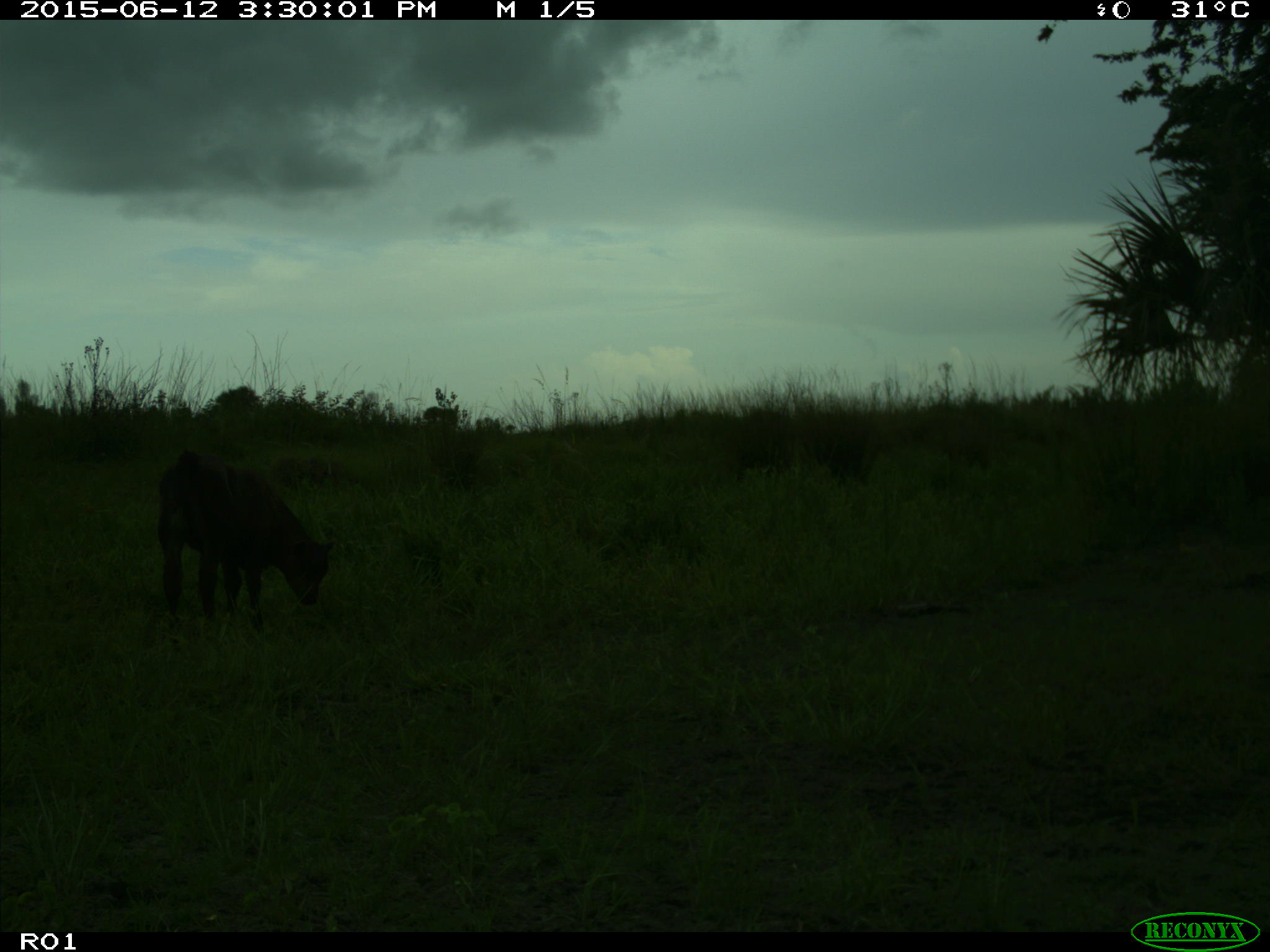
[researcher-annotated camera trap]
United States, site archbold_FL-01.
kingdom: Animalia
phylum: Chordata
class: Mammalia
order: Artiodactyla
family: Bovidae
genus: Bos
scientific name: Bos taurus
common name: domestic cow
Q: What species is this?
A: Bos taurus (domestic cow).